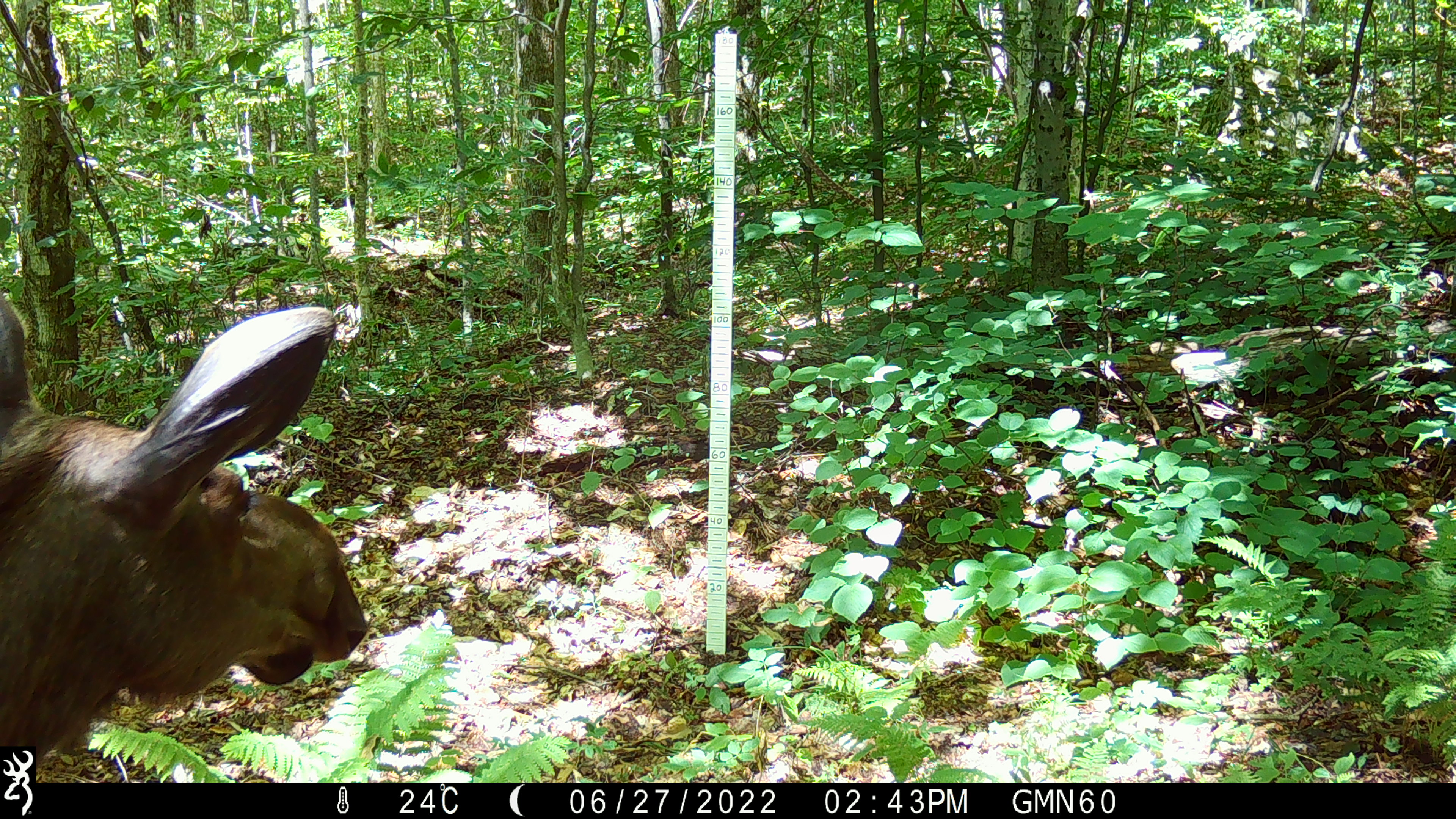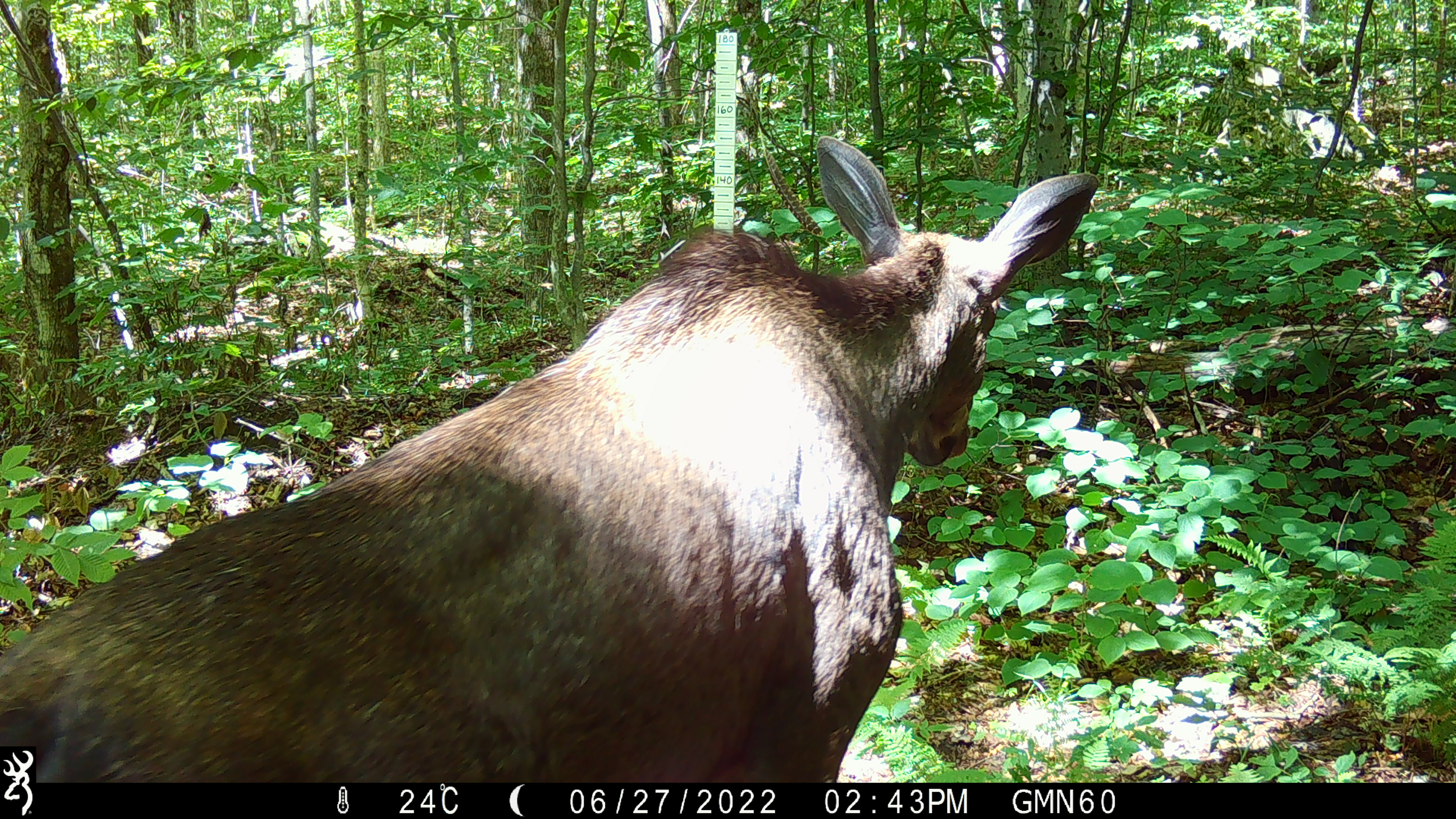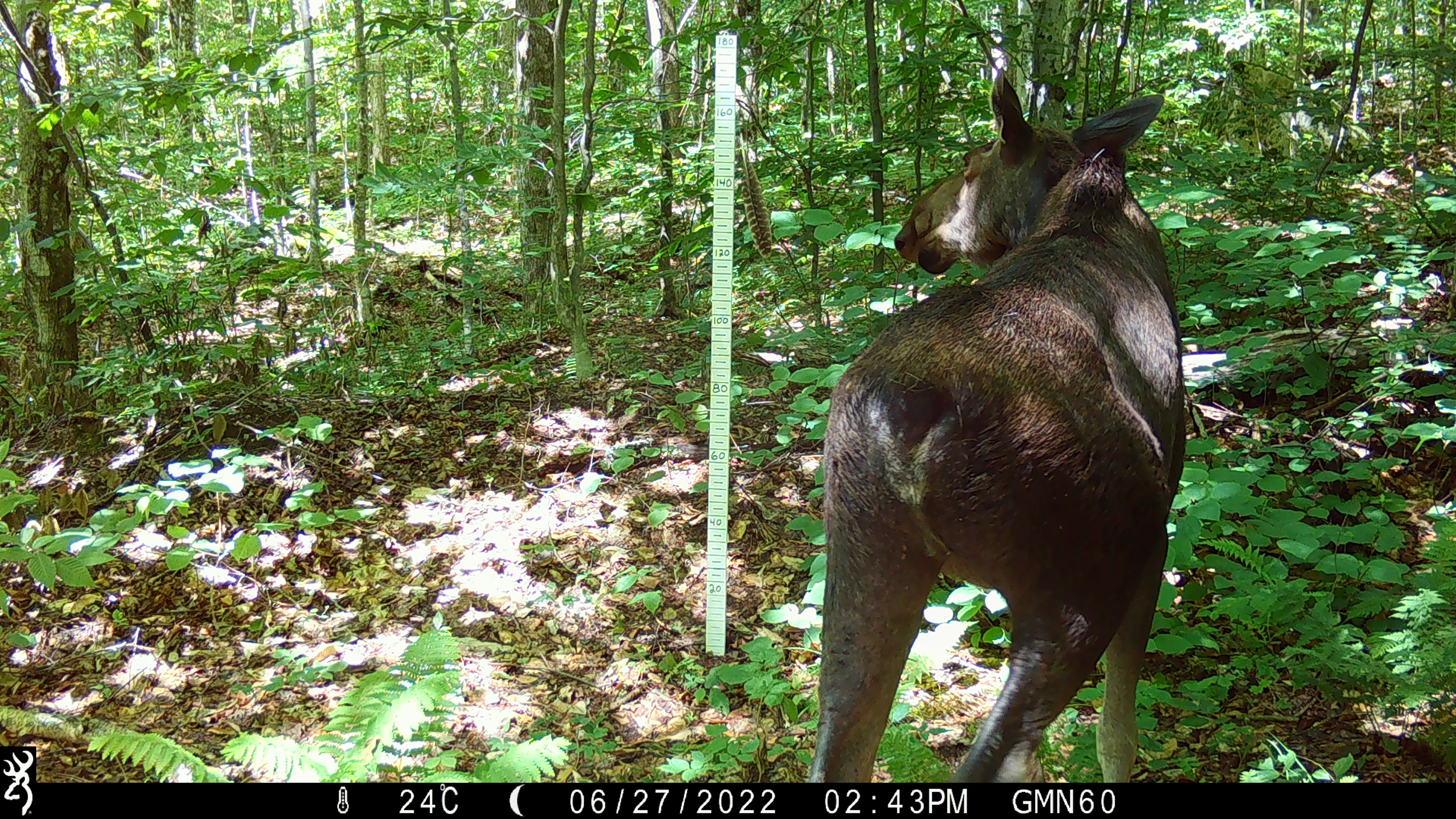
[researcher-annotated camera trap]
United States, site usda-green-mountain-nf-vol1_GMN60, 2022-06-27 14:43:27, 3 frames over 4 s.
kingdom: Animalia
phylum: Chordata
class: Mammalia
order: Artiodactyla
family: Cervidae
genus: Alces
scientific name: Alces alces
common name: moose